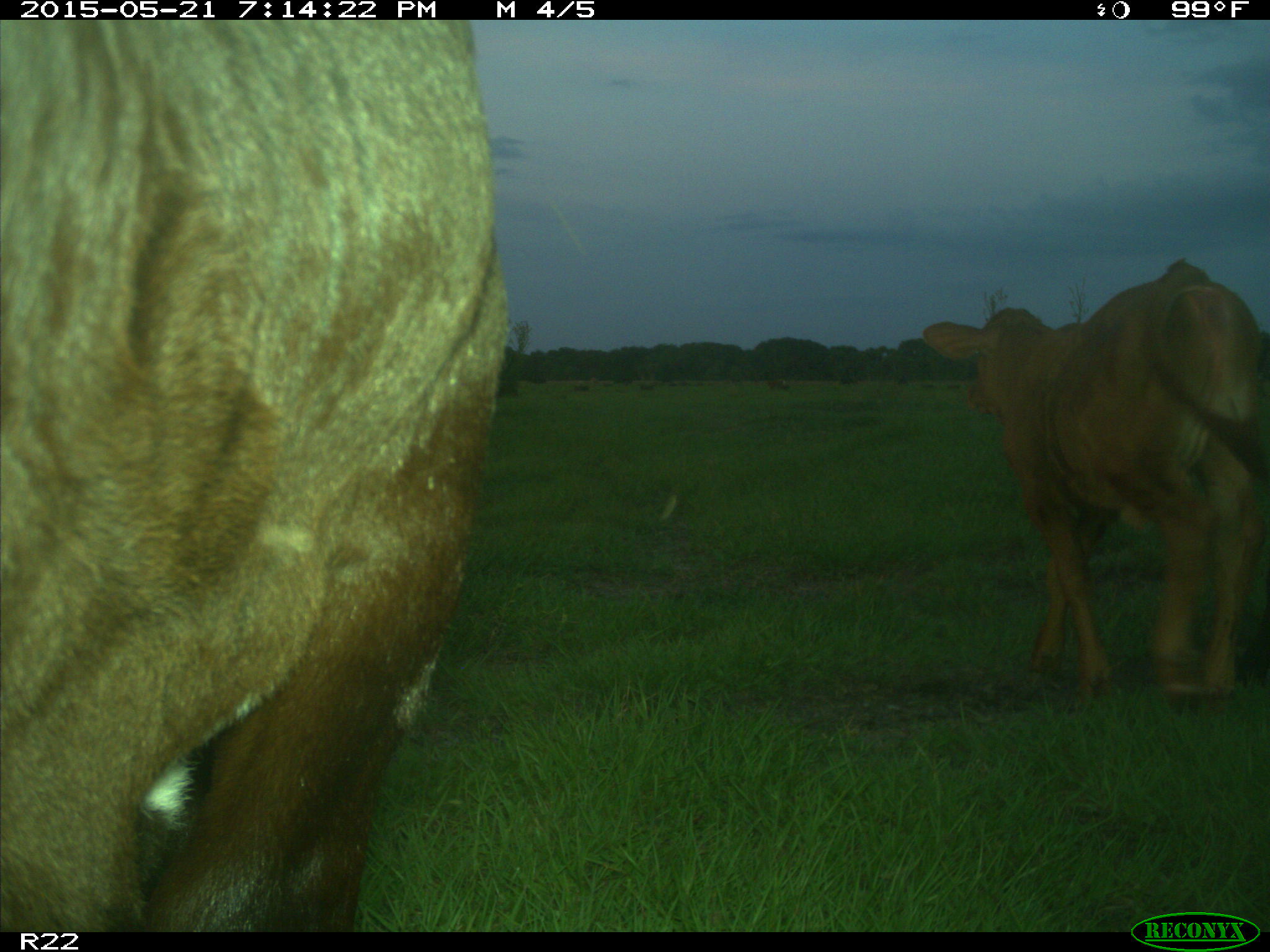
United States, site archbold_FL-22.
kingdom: Animalia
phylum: Chordata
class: Mammalia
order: Artiodactyla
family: Bovidae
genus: Bos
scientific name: Bos taurus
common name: domestic cow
Bos taurus (domestic cow).